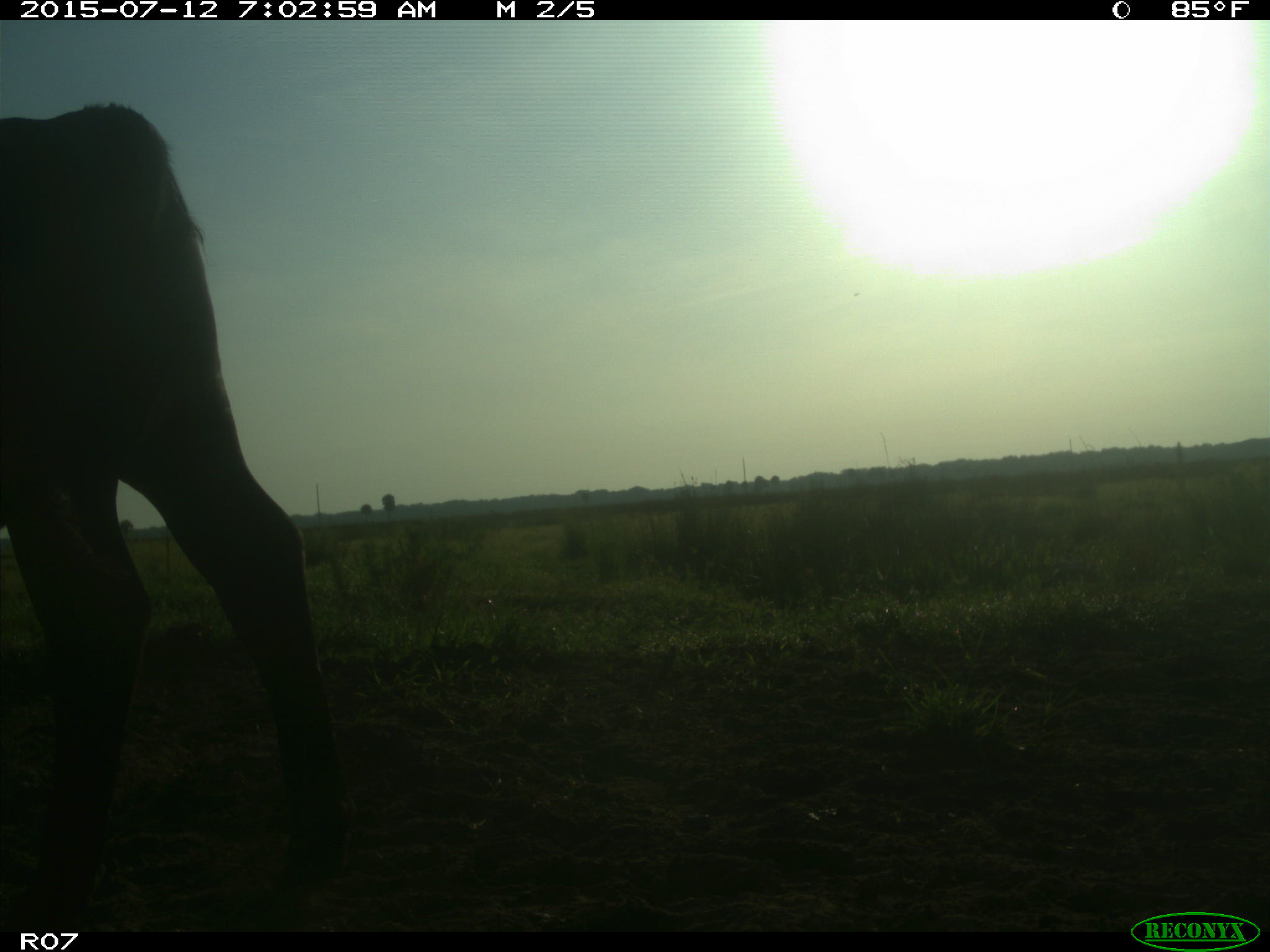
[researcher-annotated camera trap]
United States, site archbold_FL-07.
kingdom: Animalia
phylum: Chordata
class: Mammalia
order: Artiodactyla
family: Bovidae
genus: Bos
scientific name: Bos taurus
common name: domestic cow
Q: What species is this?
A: Bos taurus (domestic cow).